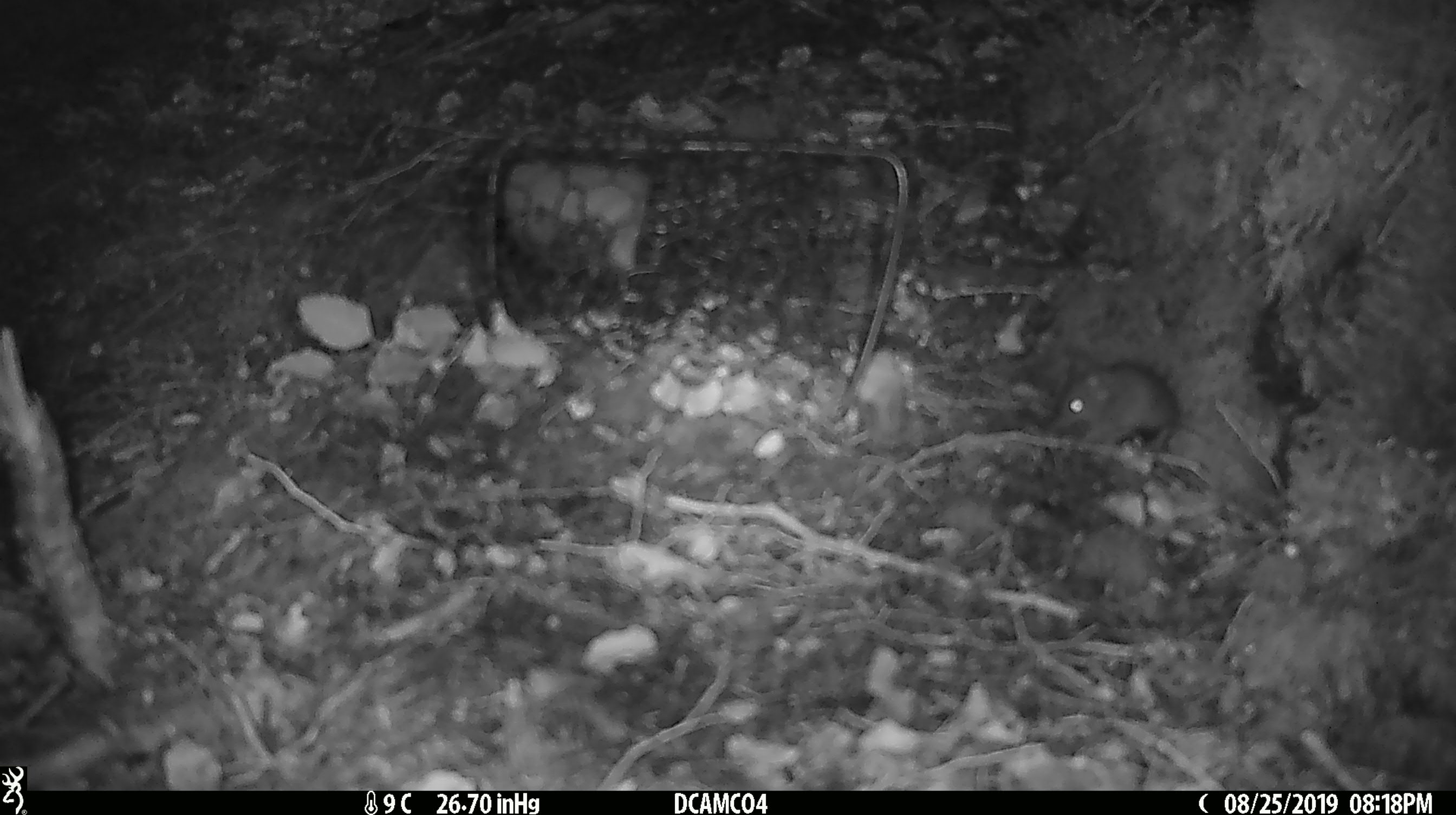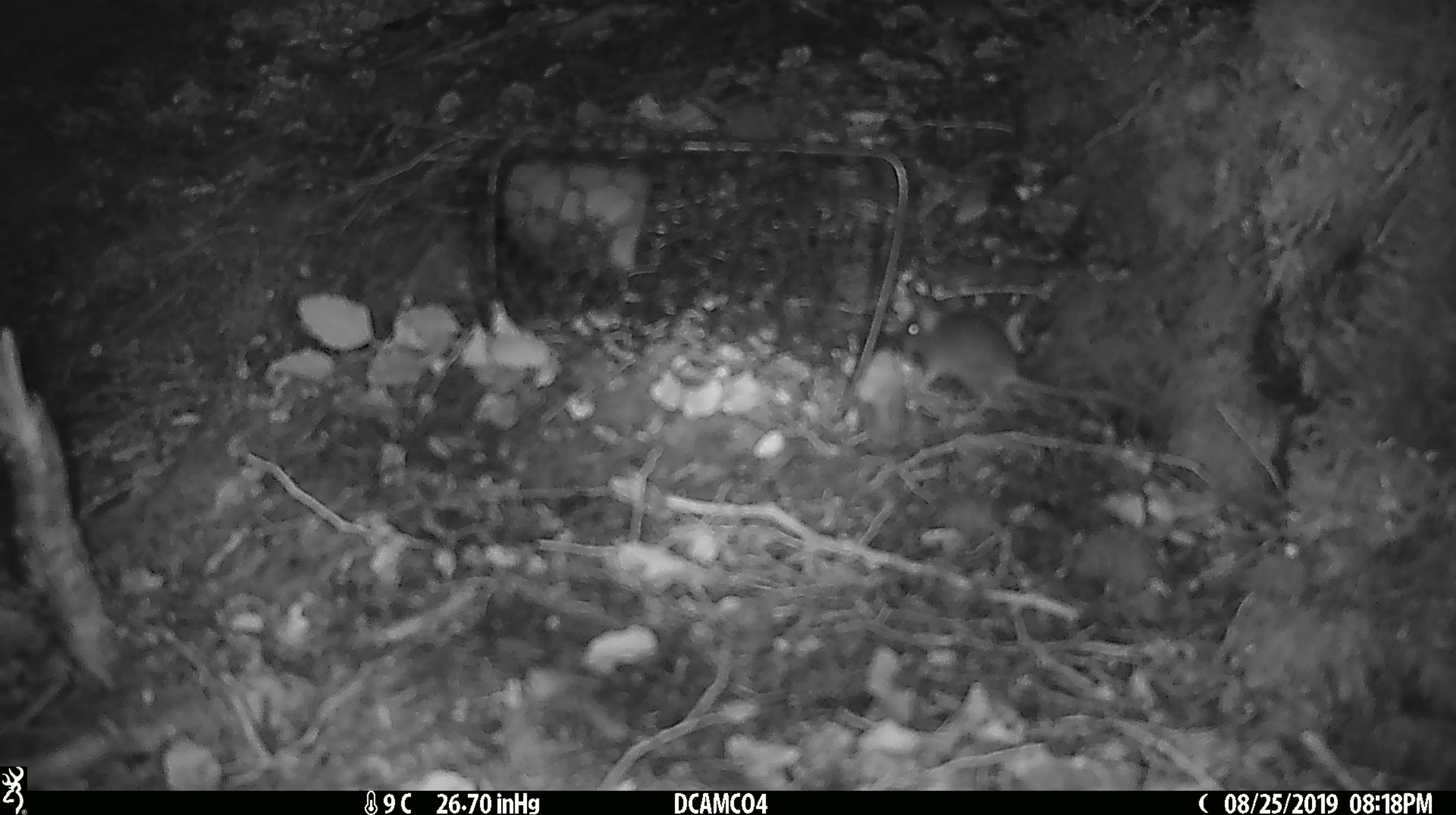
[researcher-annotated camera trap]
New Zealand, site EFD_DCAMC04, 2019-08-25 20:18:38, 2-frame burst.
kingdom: Animalia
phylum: Chordata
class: Mammalia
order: Rodentia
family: Muridae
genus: Mus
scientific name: Mus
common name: mouse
Mouse (Mus).